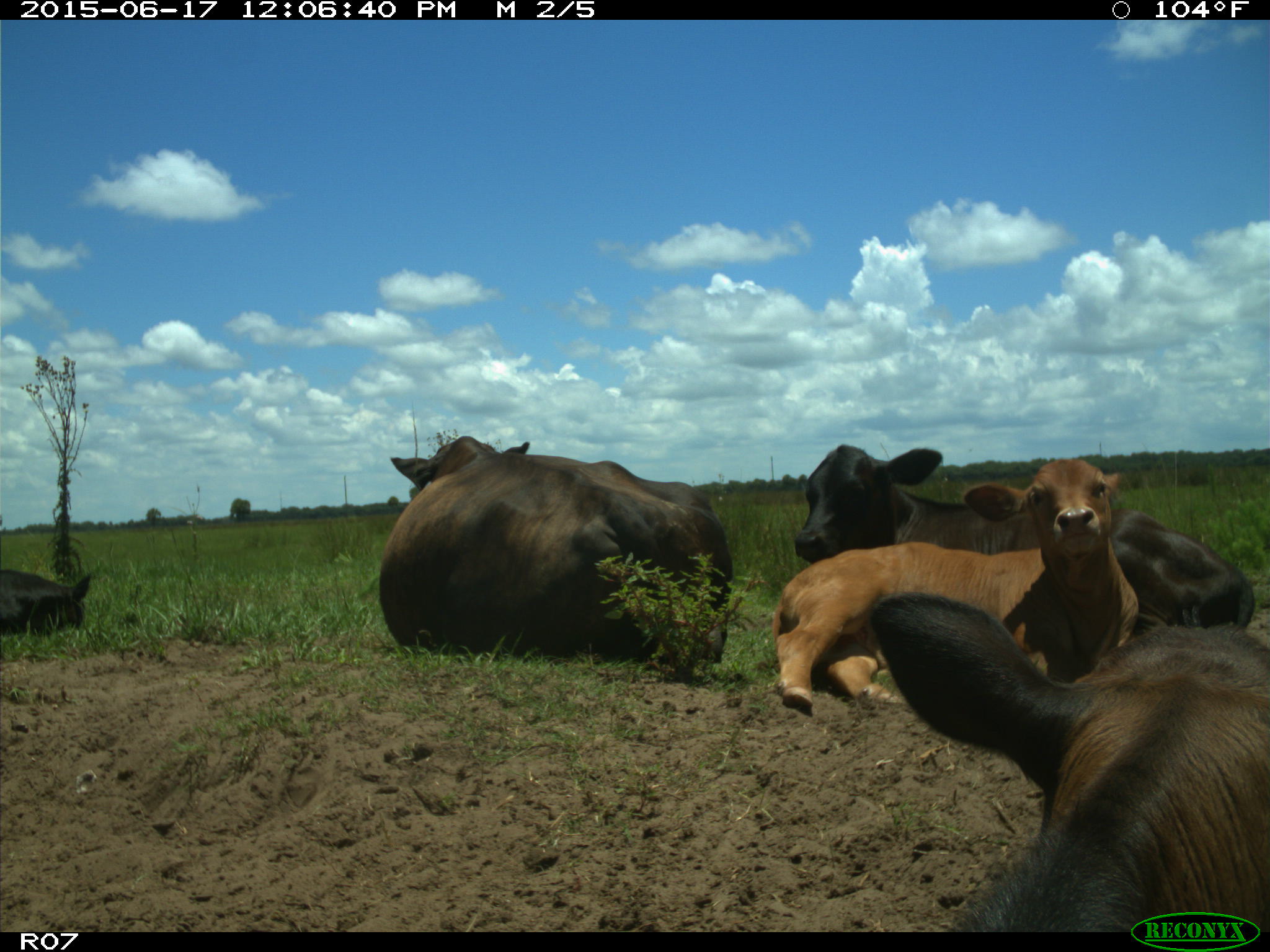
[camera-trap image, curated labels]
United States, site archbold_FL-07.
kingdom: Animalia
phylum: Chordata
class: Mammalia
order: Artiodactyla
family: Bovidae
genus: Bos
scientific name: Bos taurus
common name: domestic cow